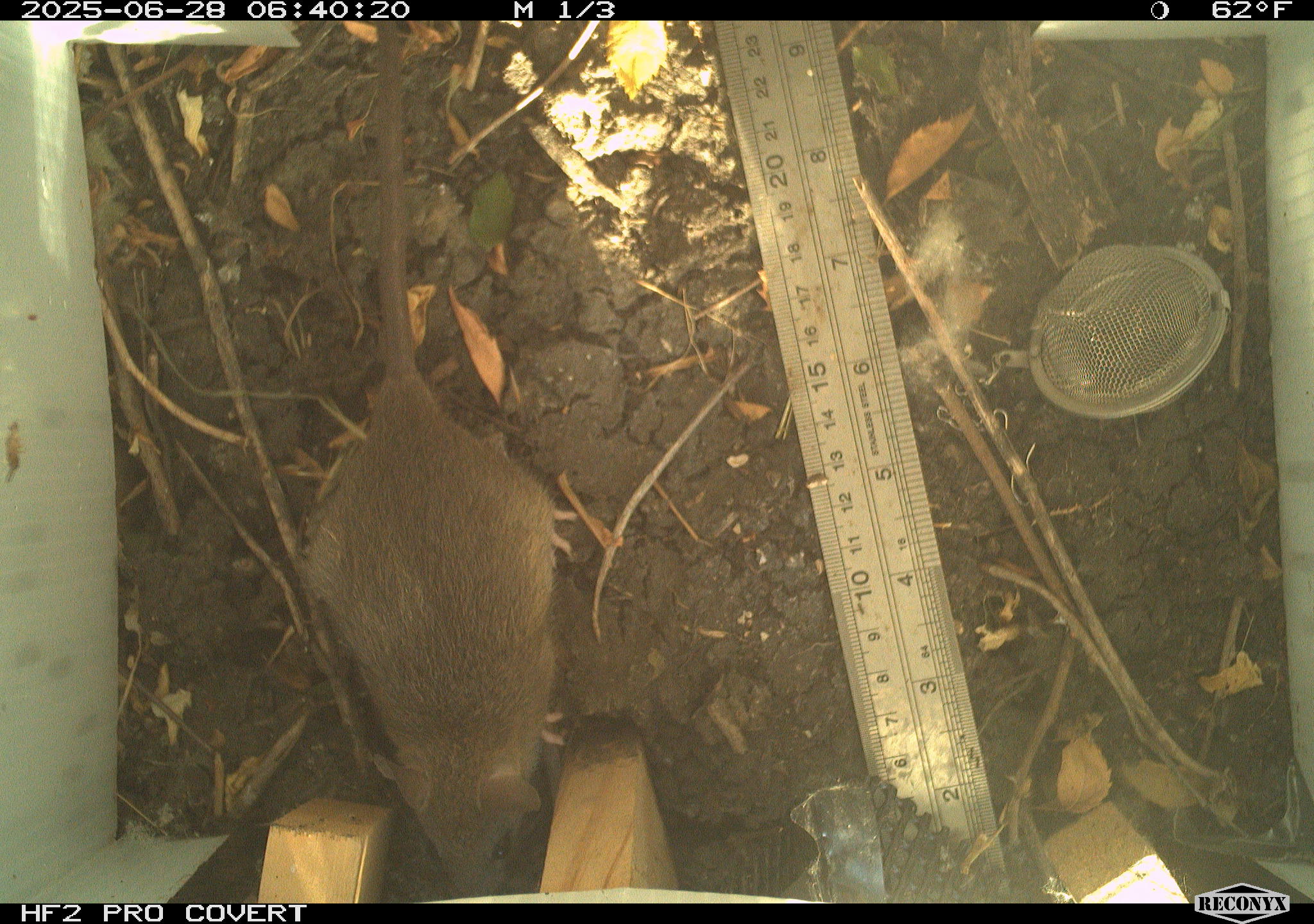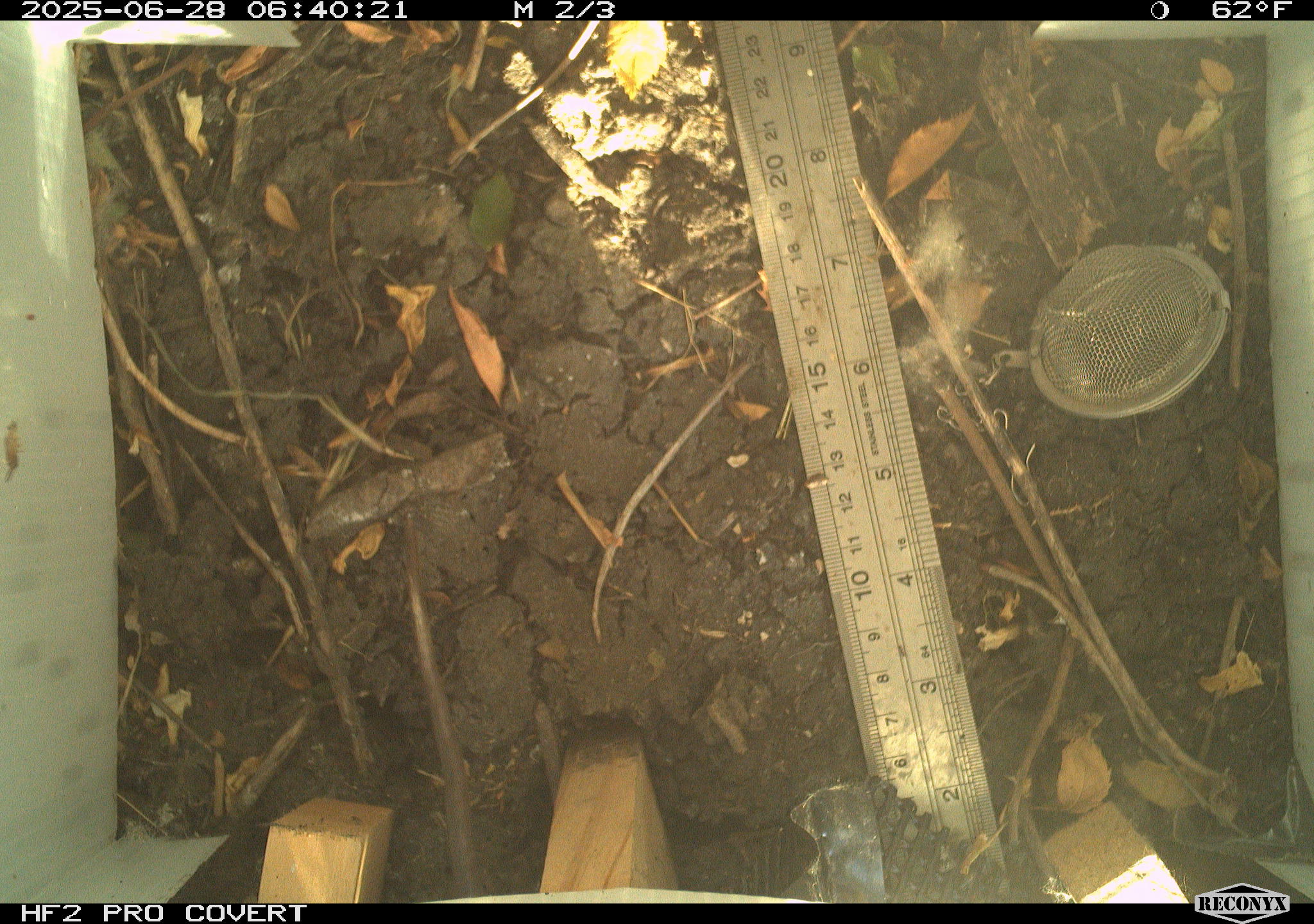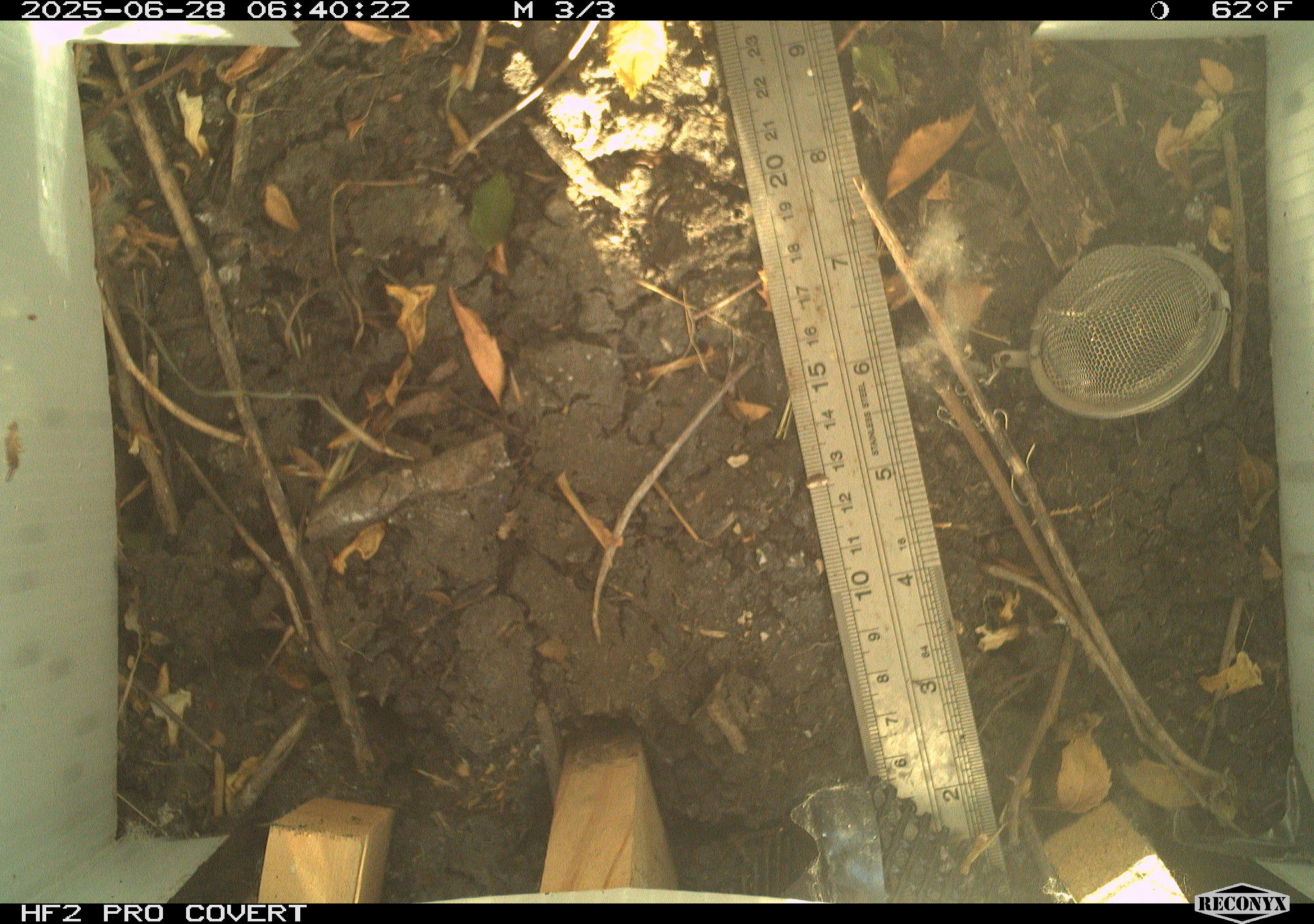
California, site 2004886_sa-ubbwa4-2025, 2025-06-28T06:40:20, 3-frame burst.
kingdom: Animalia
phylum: Chordata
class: Mammalia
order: Rodentia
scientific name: Rodentia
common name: rodent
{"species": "rodent (Rodentia)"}